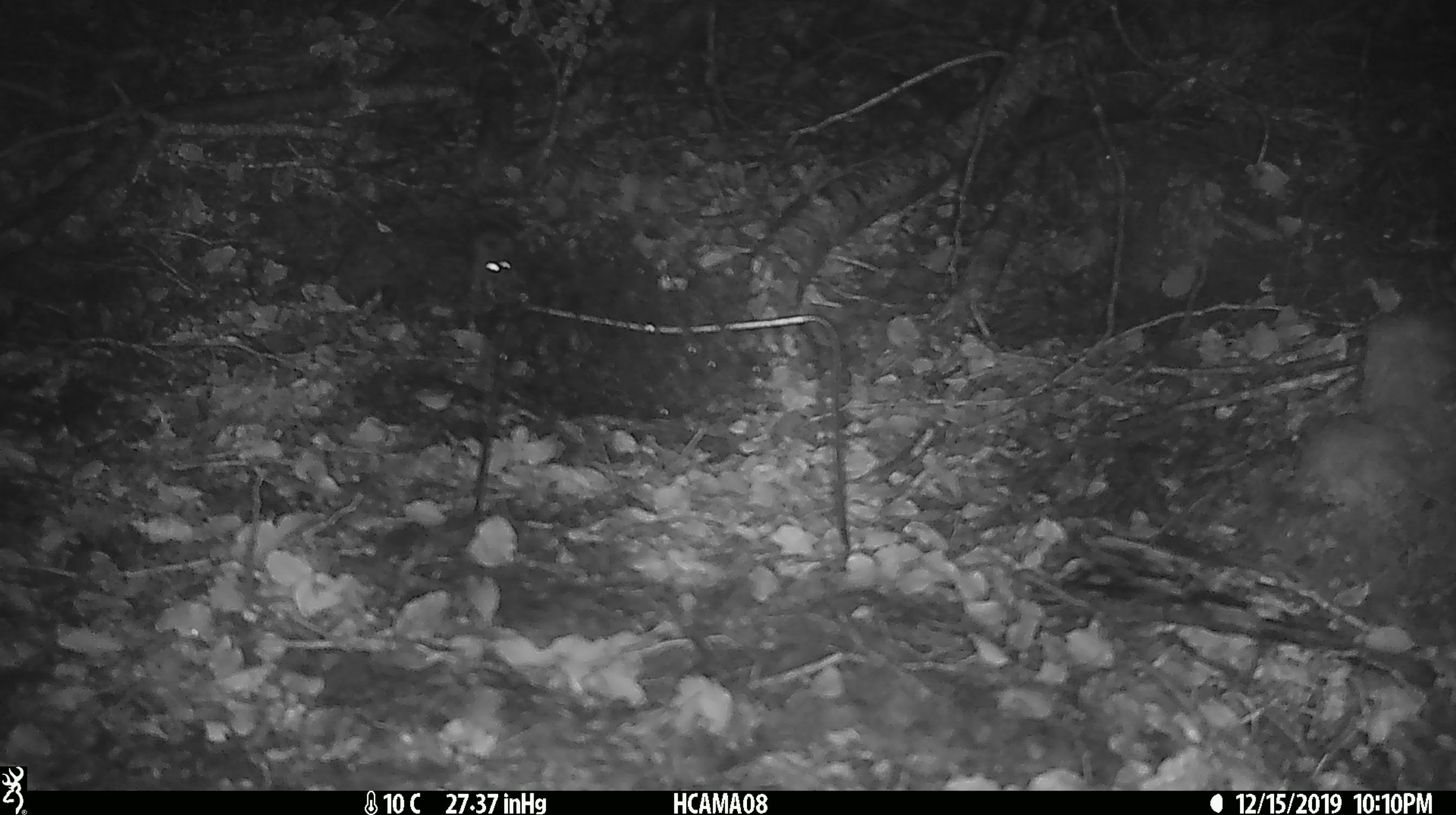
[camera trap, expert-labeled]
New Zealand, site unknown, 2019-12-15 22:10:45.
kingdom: Animalia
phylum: Chordata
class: Mammalia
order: Rodentia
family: Muridae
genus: Mus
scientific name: Mus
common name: mouse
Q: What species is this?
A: Mouse (Mus).